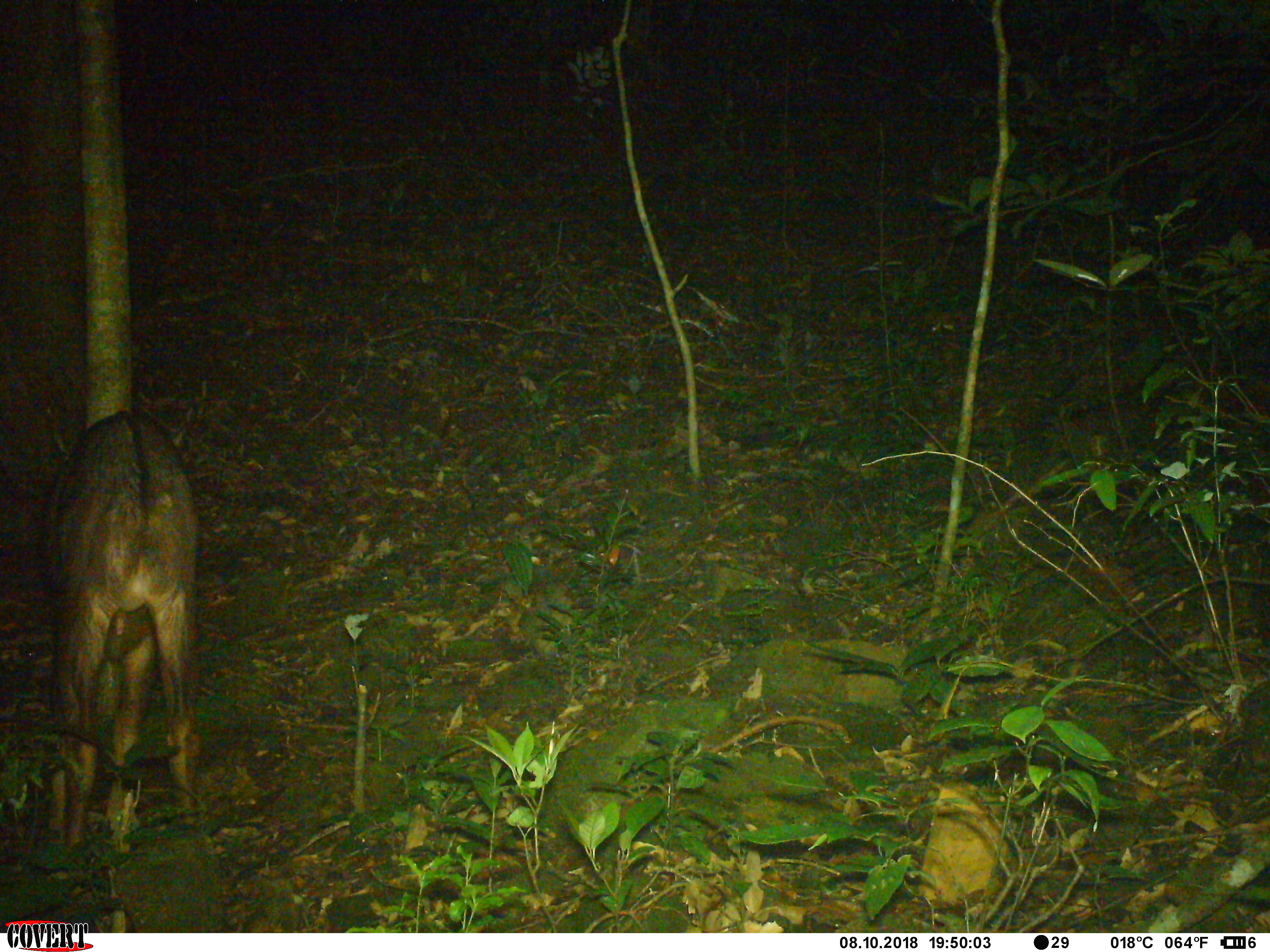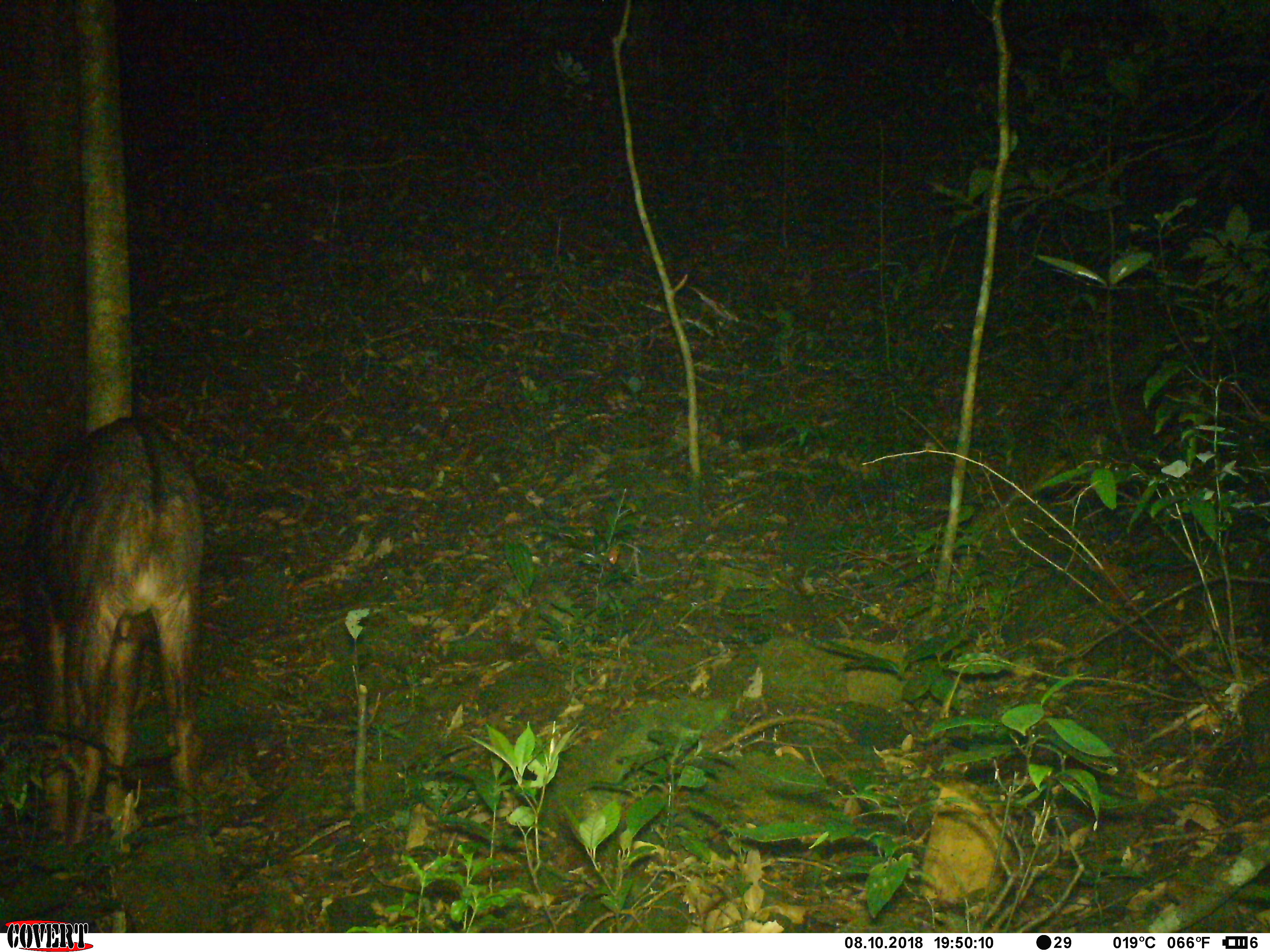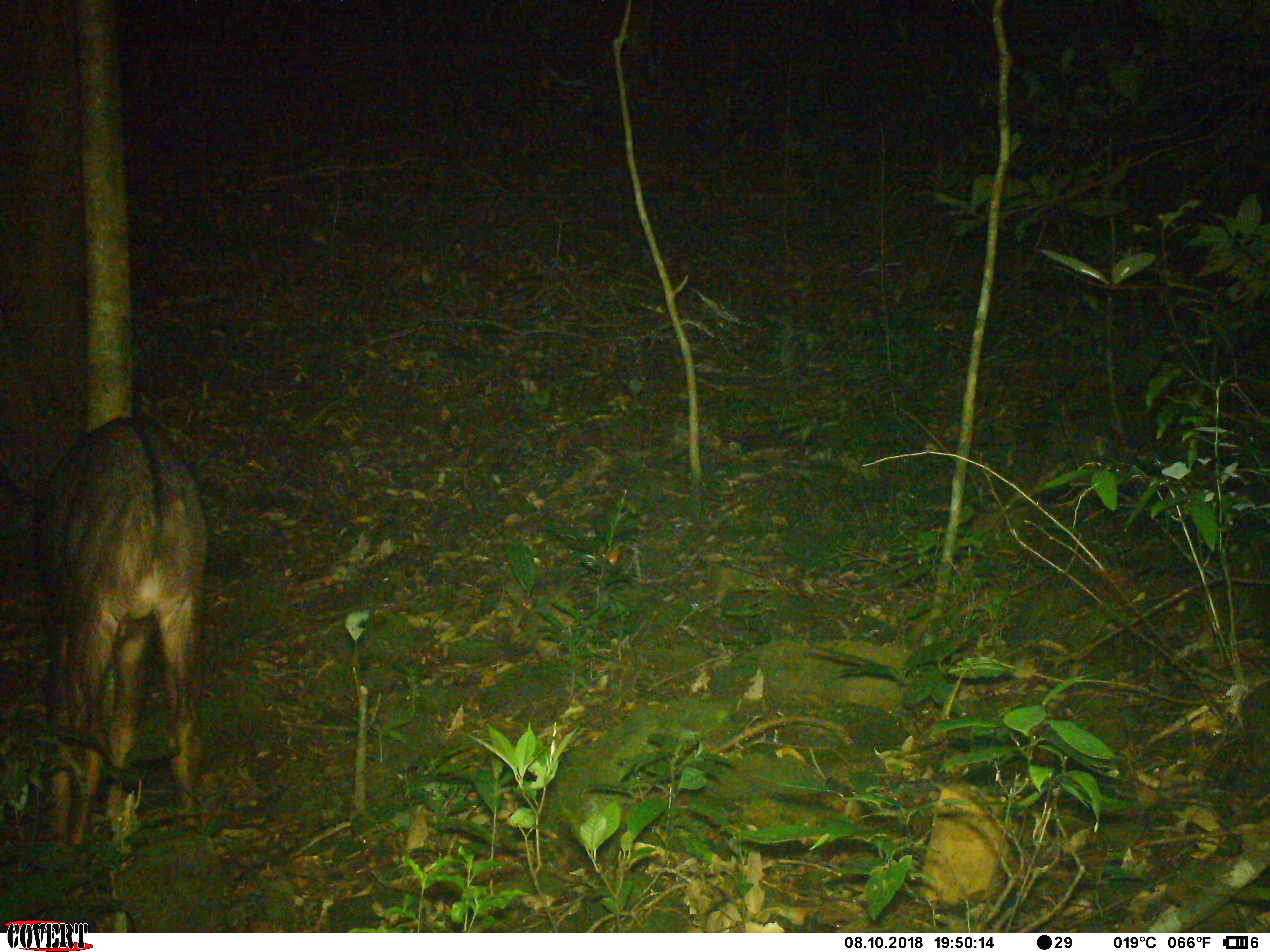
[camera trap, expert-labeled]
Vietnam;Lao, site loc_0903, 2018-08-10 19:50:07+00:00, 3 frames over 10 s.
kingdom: Animalia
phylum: Chordata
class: Mammalia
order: Artiodactyla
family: Bovidae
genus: Capricornis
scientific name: Capricornis sumatraensis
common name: chinese serow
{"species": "chinese serow (Capricornis sumatraensis)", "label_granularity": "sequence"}